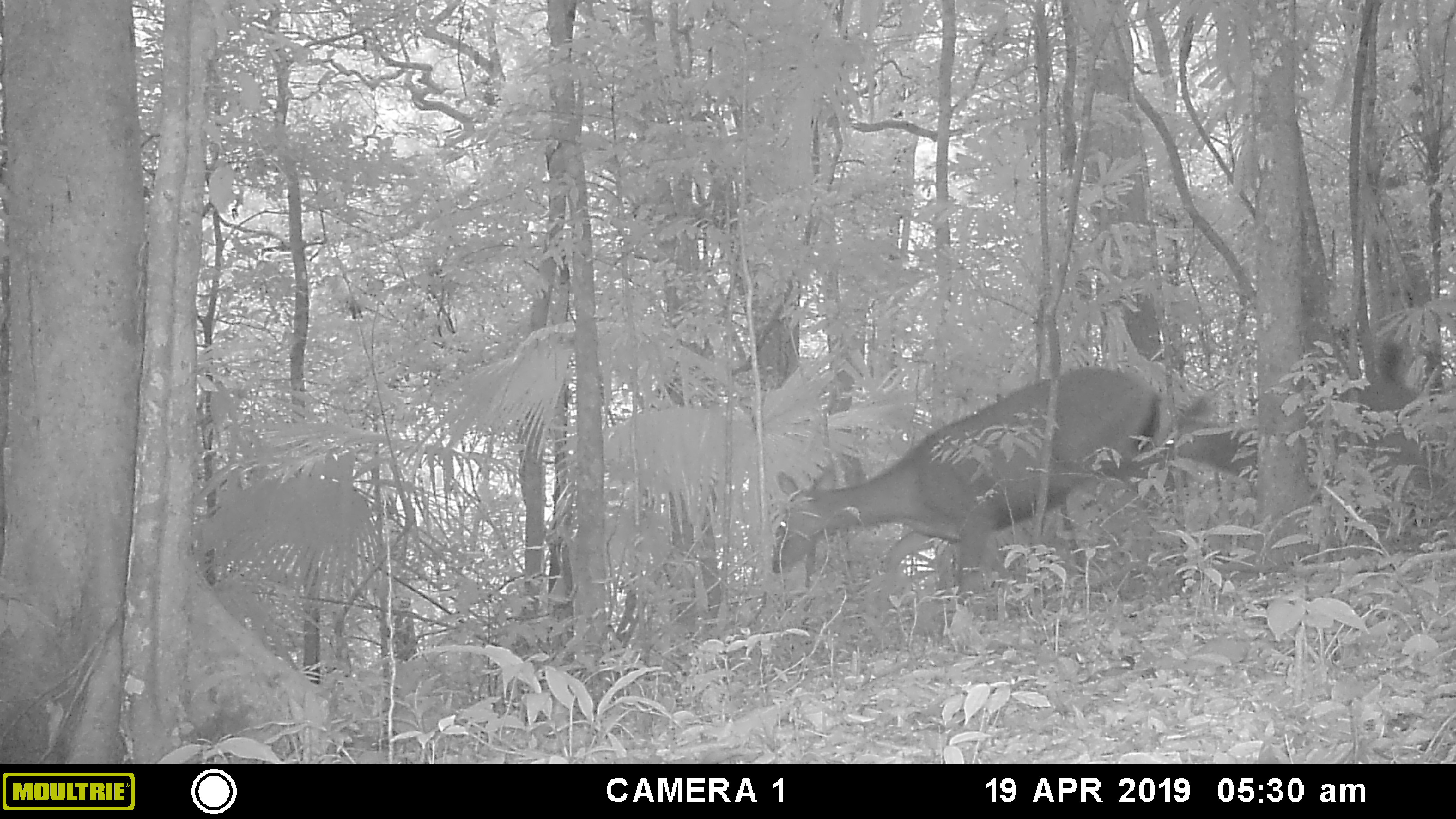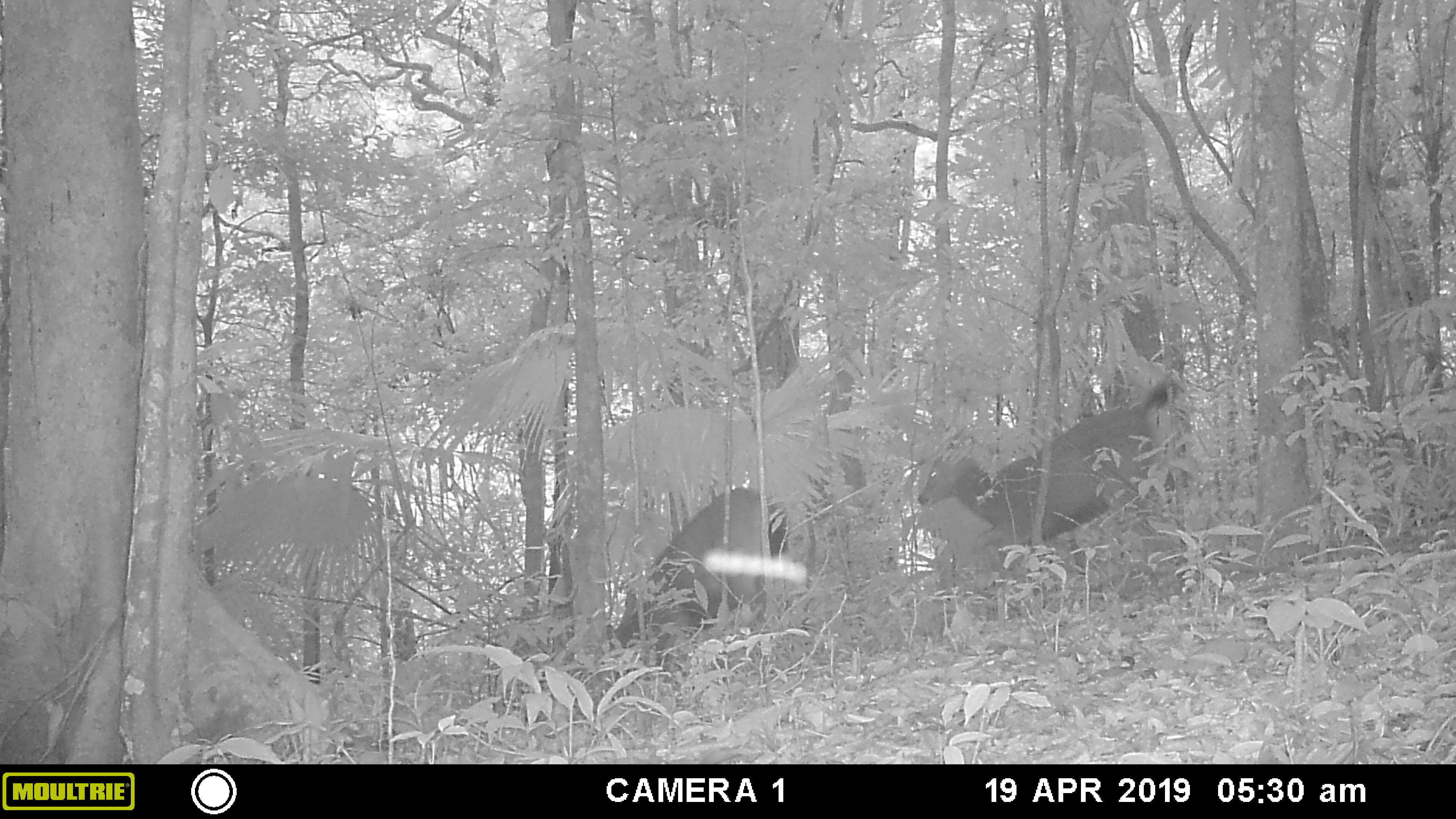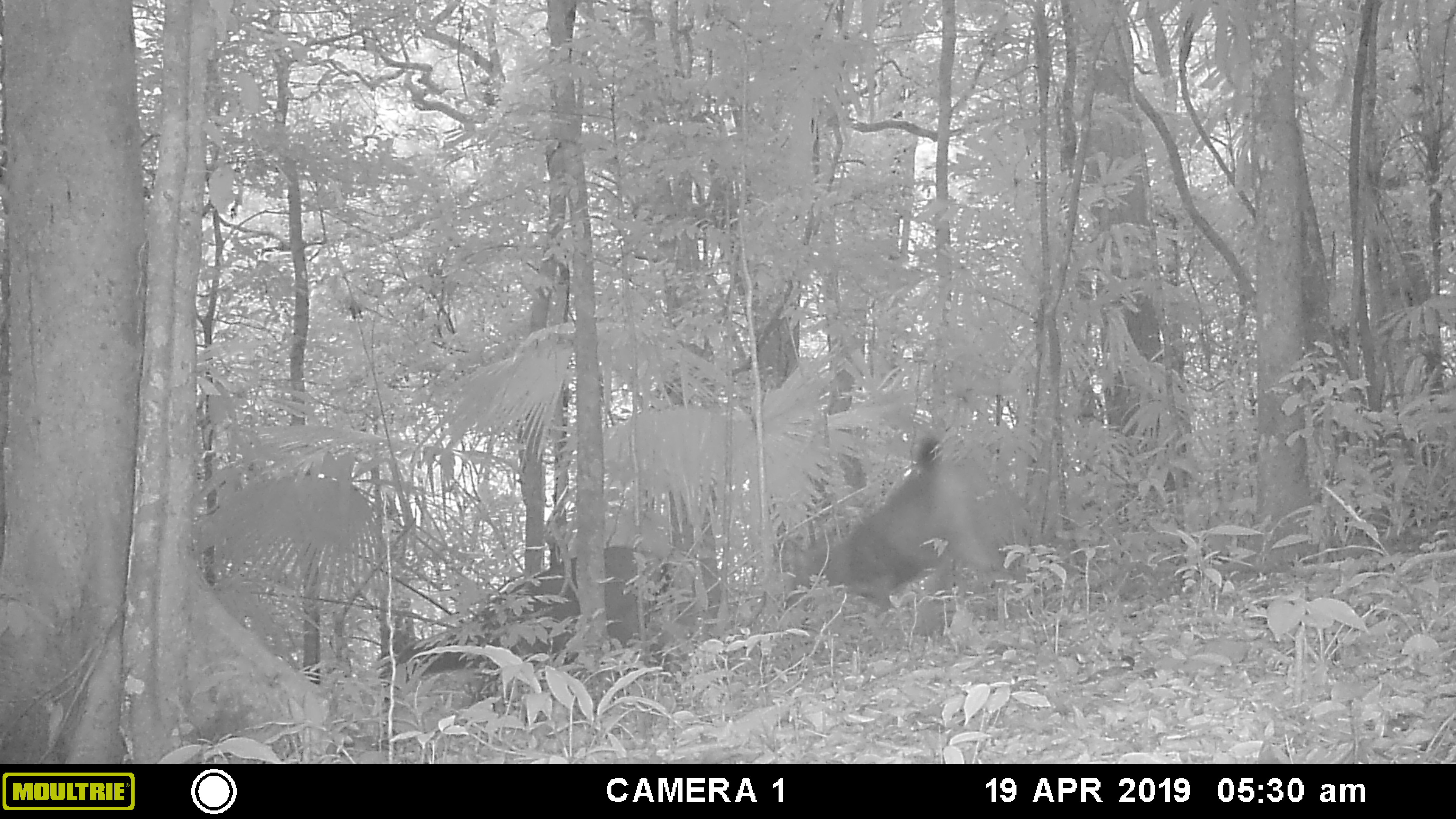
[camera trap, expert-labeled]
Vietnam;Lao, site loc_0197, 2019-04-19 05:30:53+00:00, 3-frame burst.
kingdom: Animalia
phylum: Chordata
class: Mammalia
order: Artiodactyla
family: Cervidae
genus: Rusa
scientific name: Rusa unicolor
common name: sambar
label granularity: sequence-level